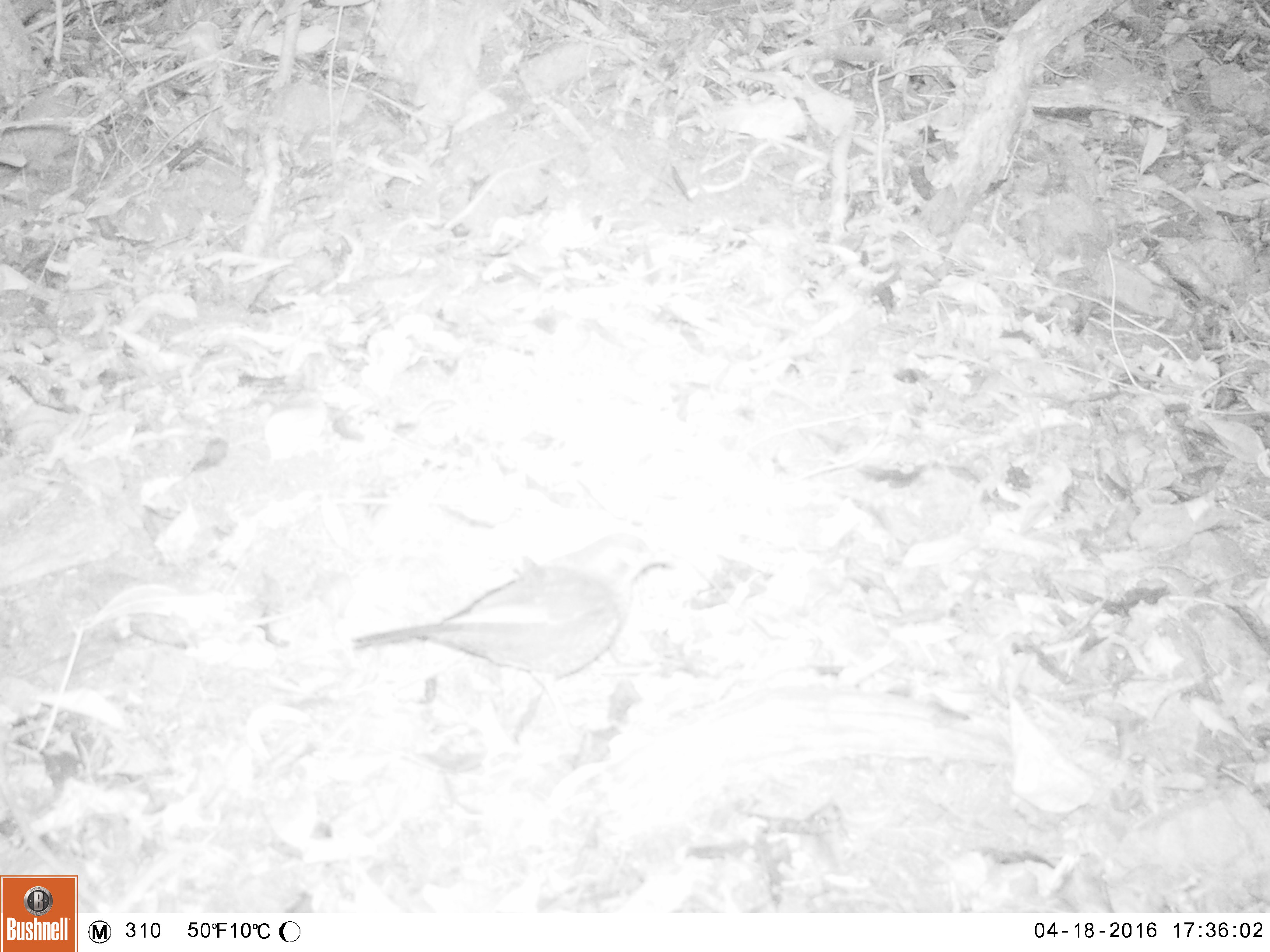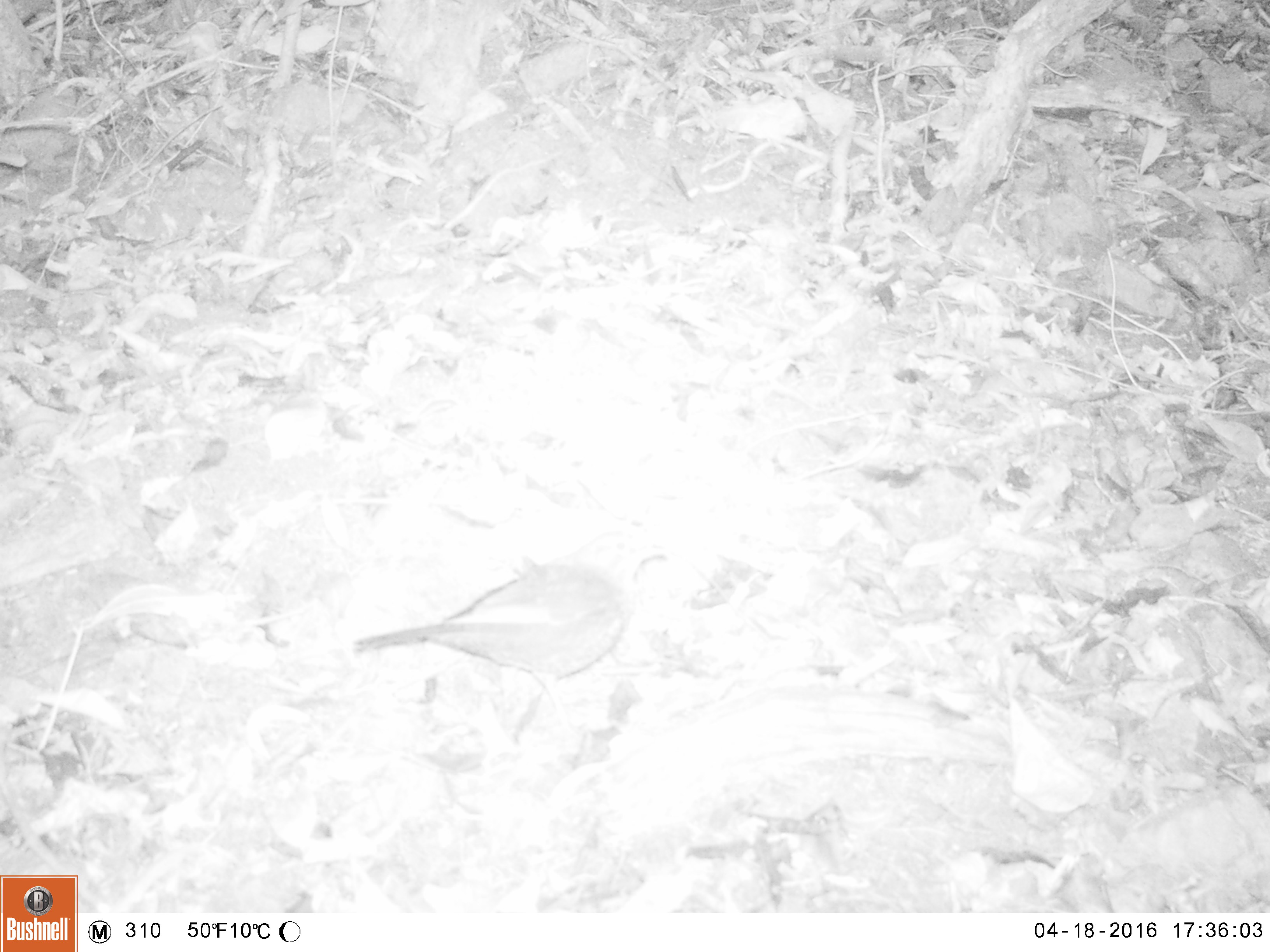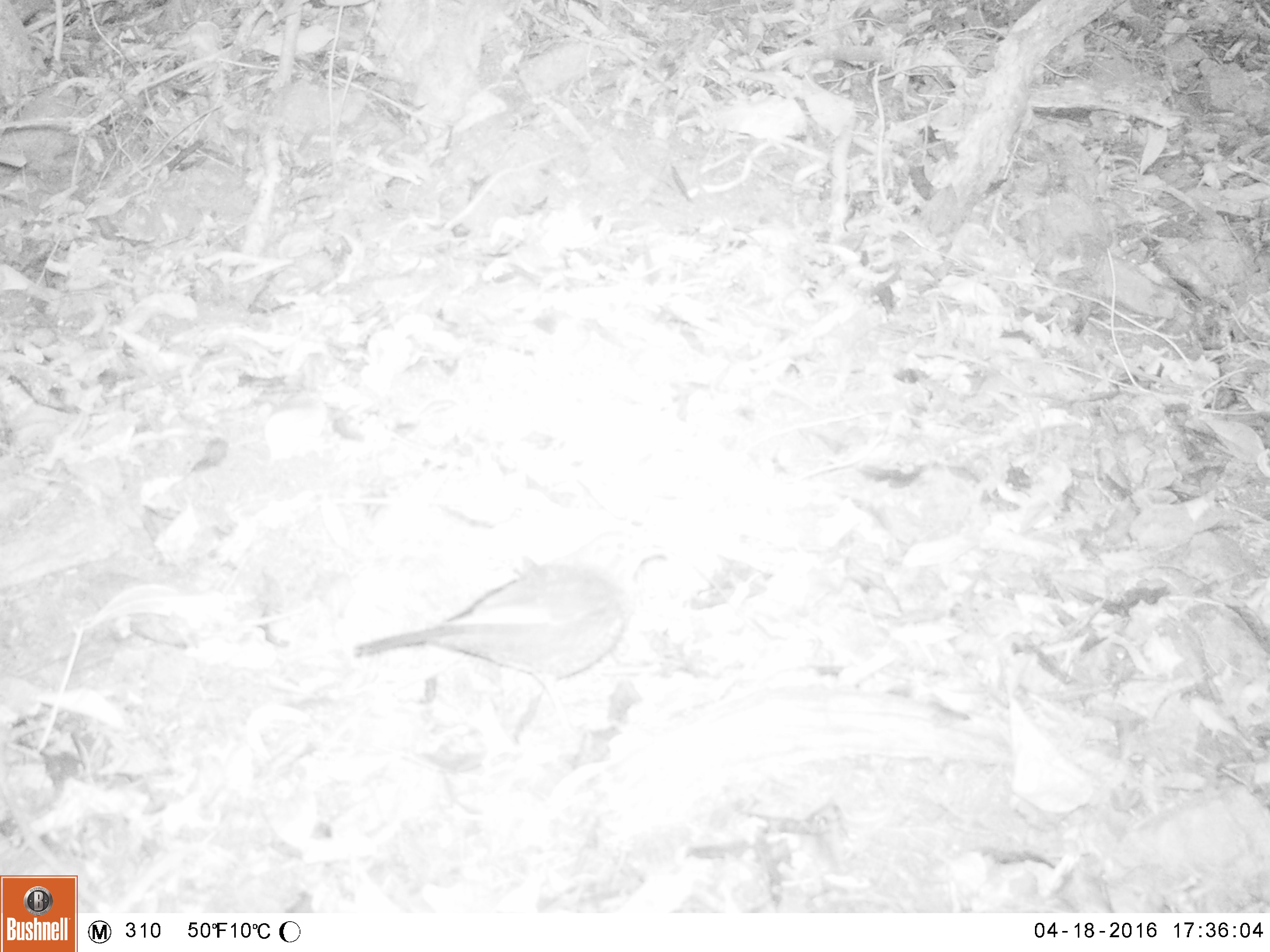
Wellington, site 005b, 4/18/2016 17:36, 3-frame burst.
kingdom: Animalia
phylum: Chordata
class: Aves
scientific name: Aves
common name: bird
Bird (Aves).